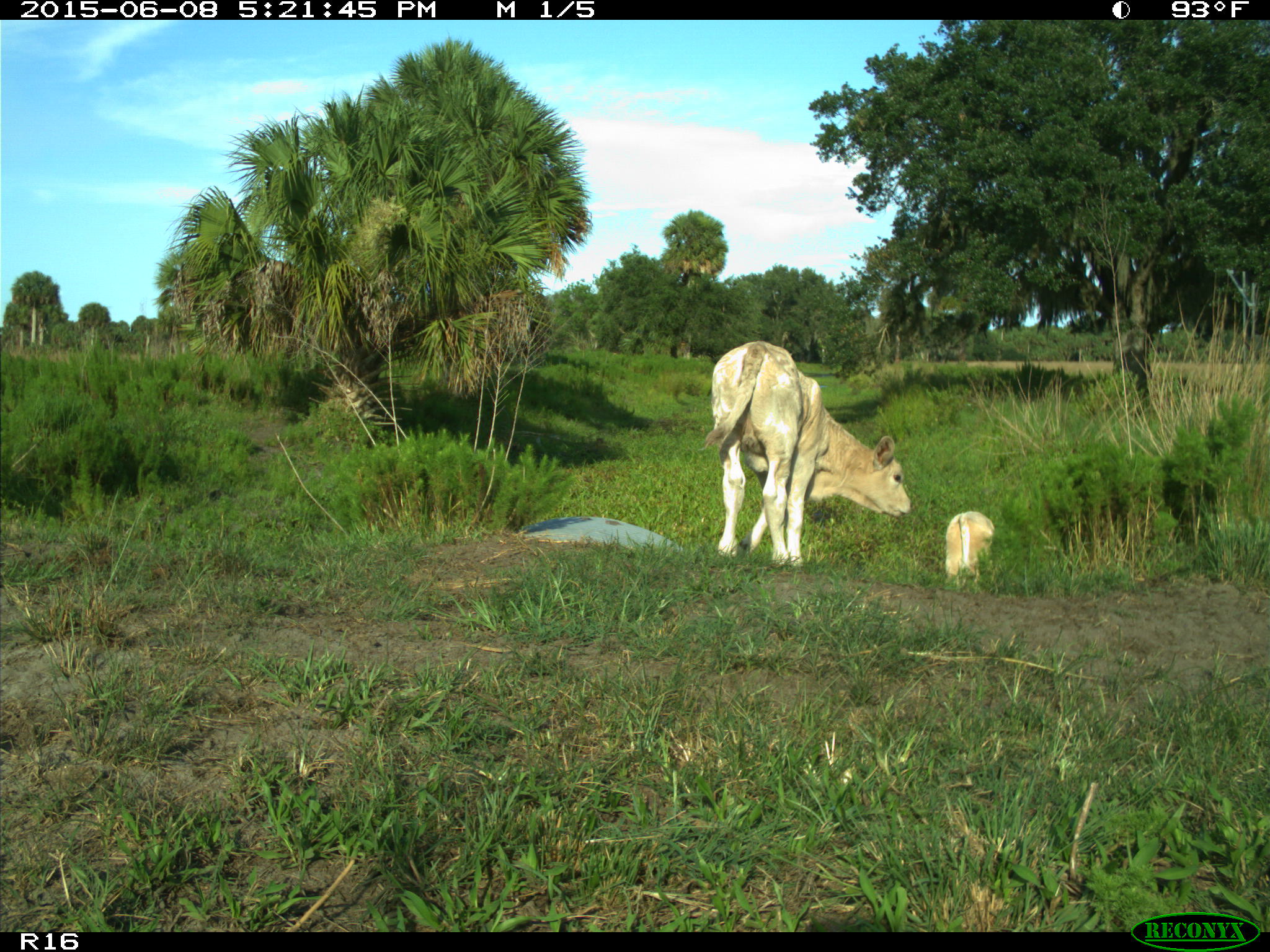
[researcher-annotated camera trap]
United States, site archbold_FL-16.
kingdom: Animalia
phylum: Chordata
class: Mammalia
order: Artiodactyla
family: Bovidae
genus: Bos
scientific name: Bos taurus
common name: domestic cow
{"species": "Bos taurus (domestic cow)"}